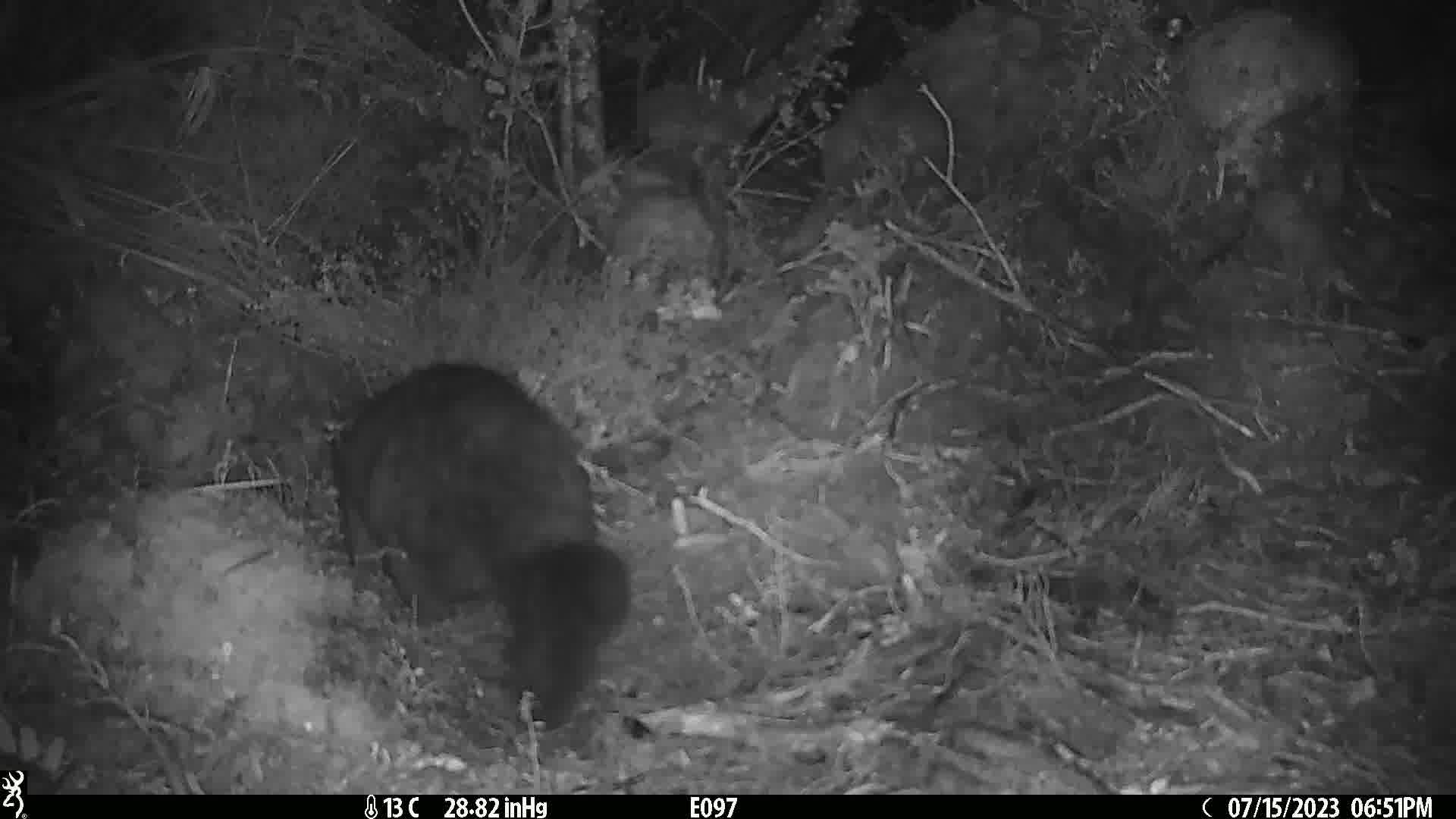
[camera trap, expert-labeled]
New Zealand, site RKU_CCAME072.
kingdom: Animalia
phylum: Chordata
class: Mammalia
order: Diprotodontia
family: Phalangeridae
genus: Trichosurus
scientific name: Trichosurus vulpecula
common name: common brushtail possum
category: possum